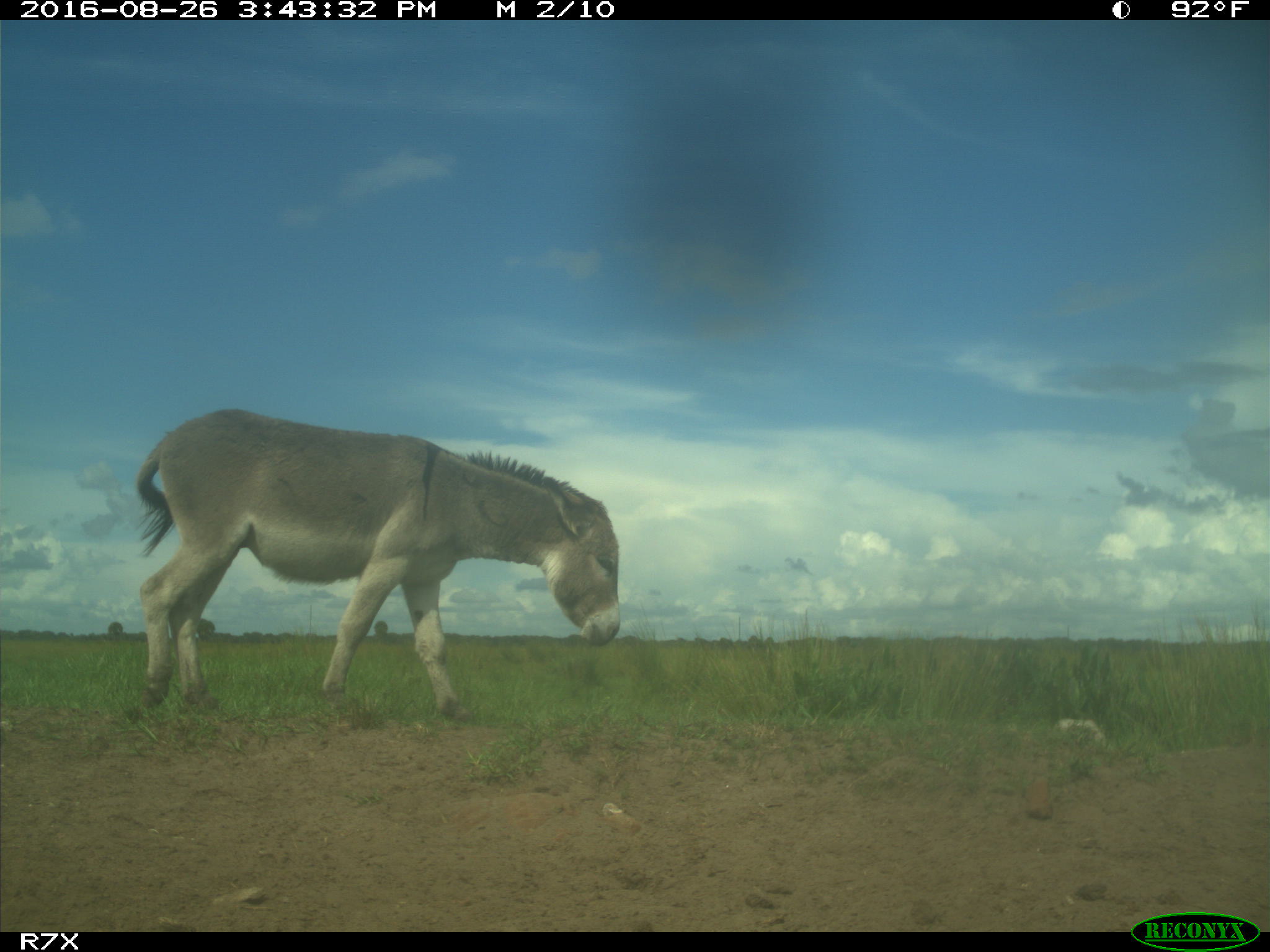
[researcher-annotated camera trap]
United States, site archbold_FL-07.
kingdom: Animalia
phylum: Chordata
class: Mammalia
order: Perissodactyla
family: Equidae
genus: Equus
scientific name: Equus africanus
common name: african wild ass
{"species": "Equus africanus (african wild ass)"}